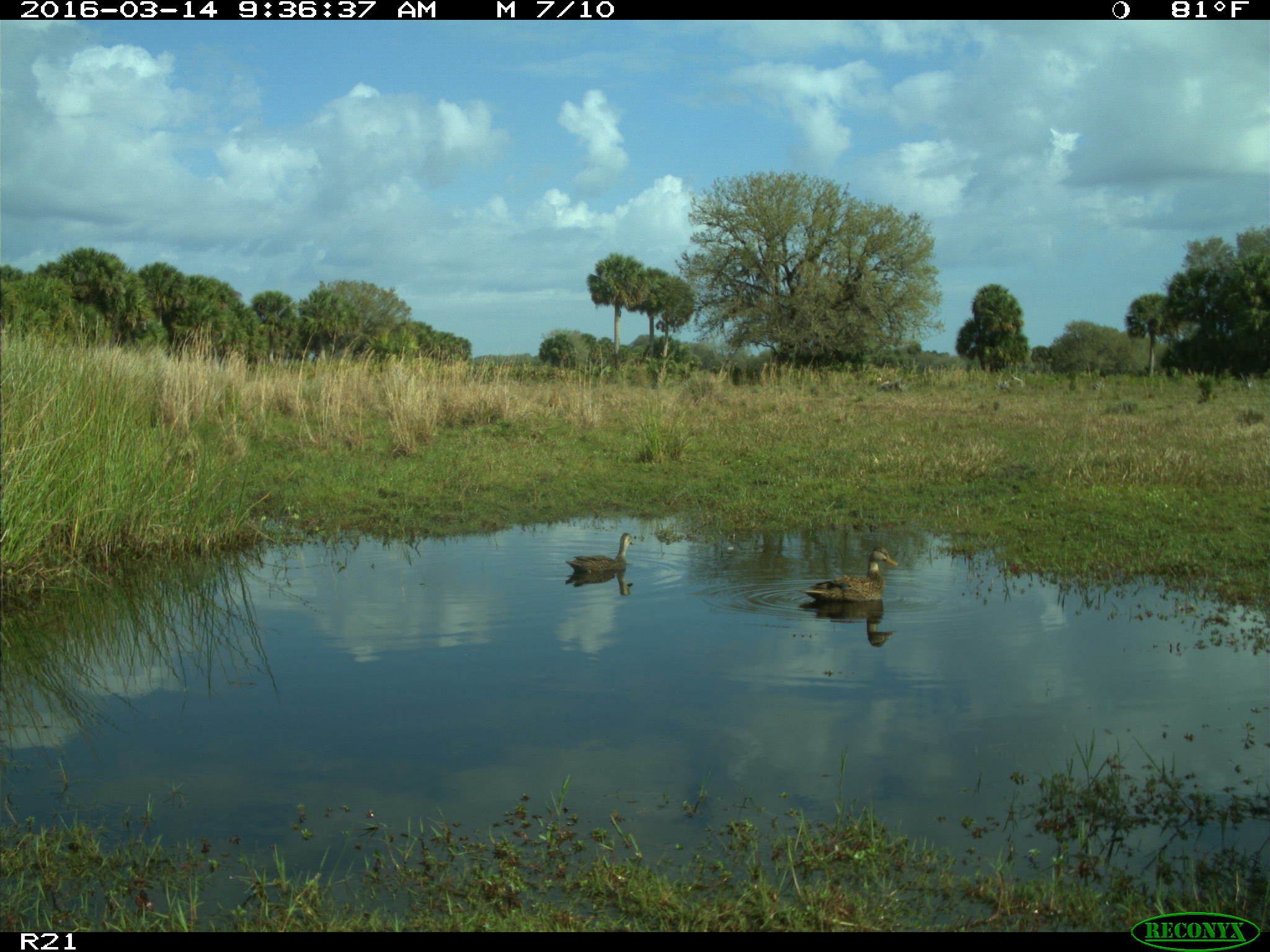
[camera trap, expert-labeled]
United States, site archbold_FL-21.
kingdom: Animalia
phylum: Chordata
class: Aves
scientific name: Aves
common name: birds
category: unidentified bird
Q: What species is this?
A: Unidentified bird (birds) (Aves).